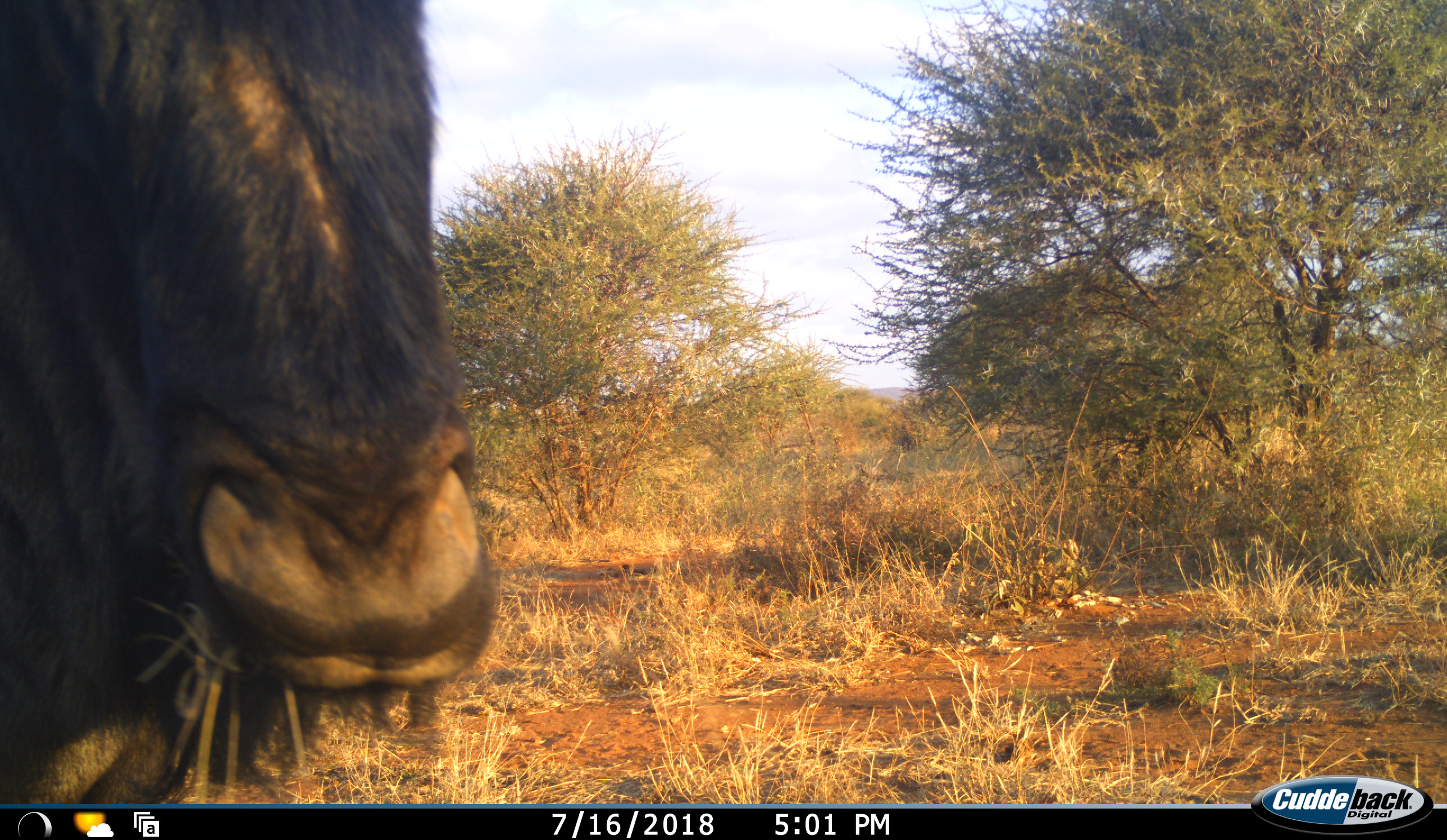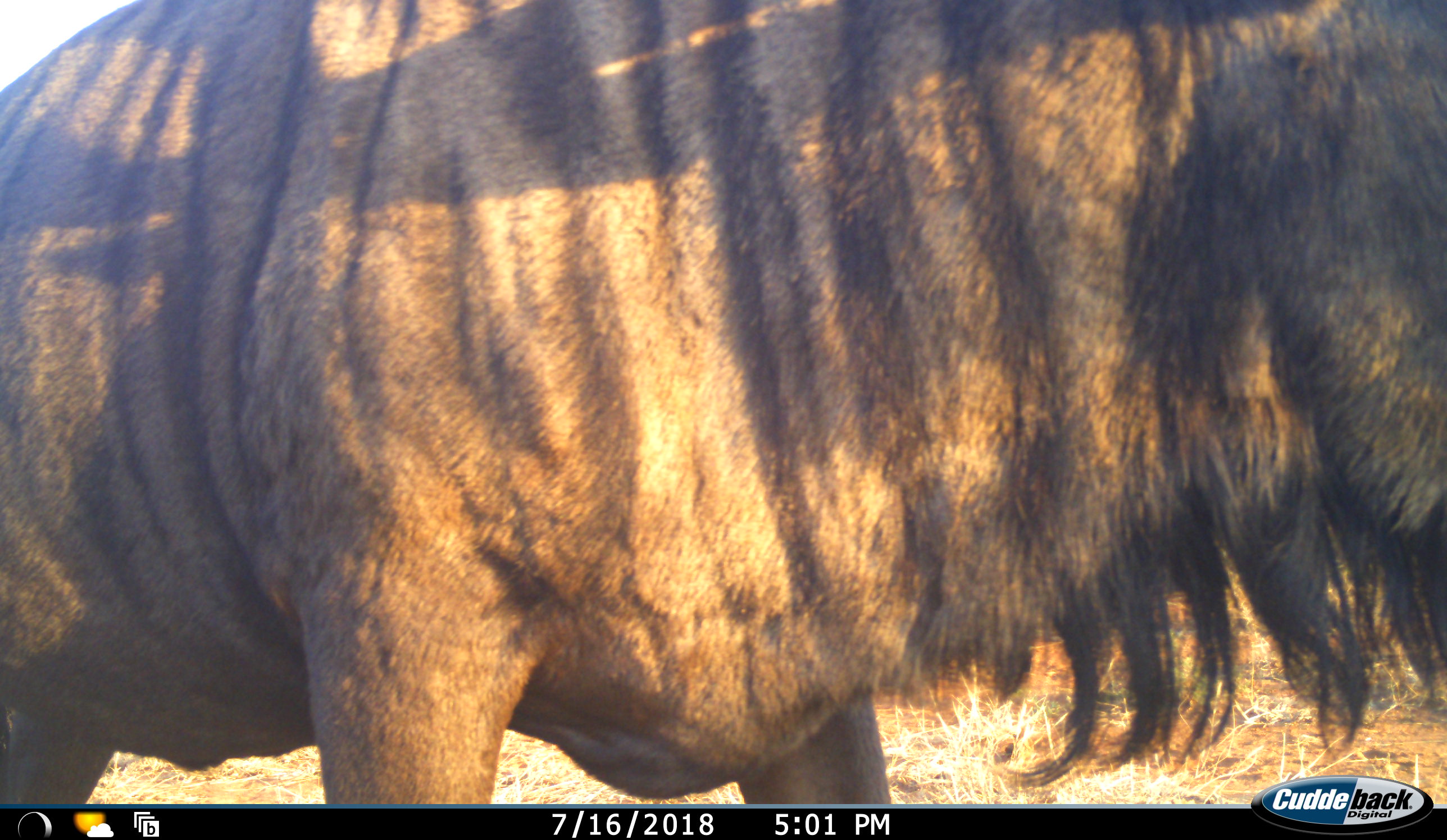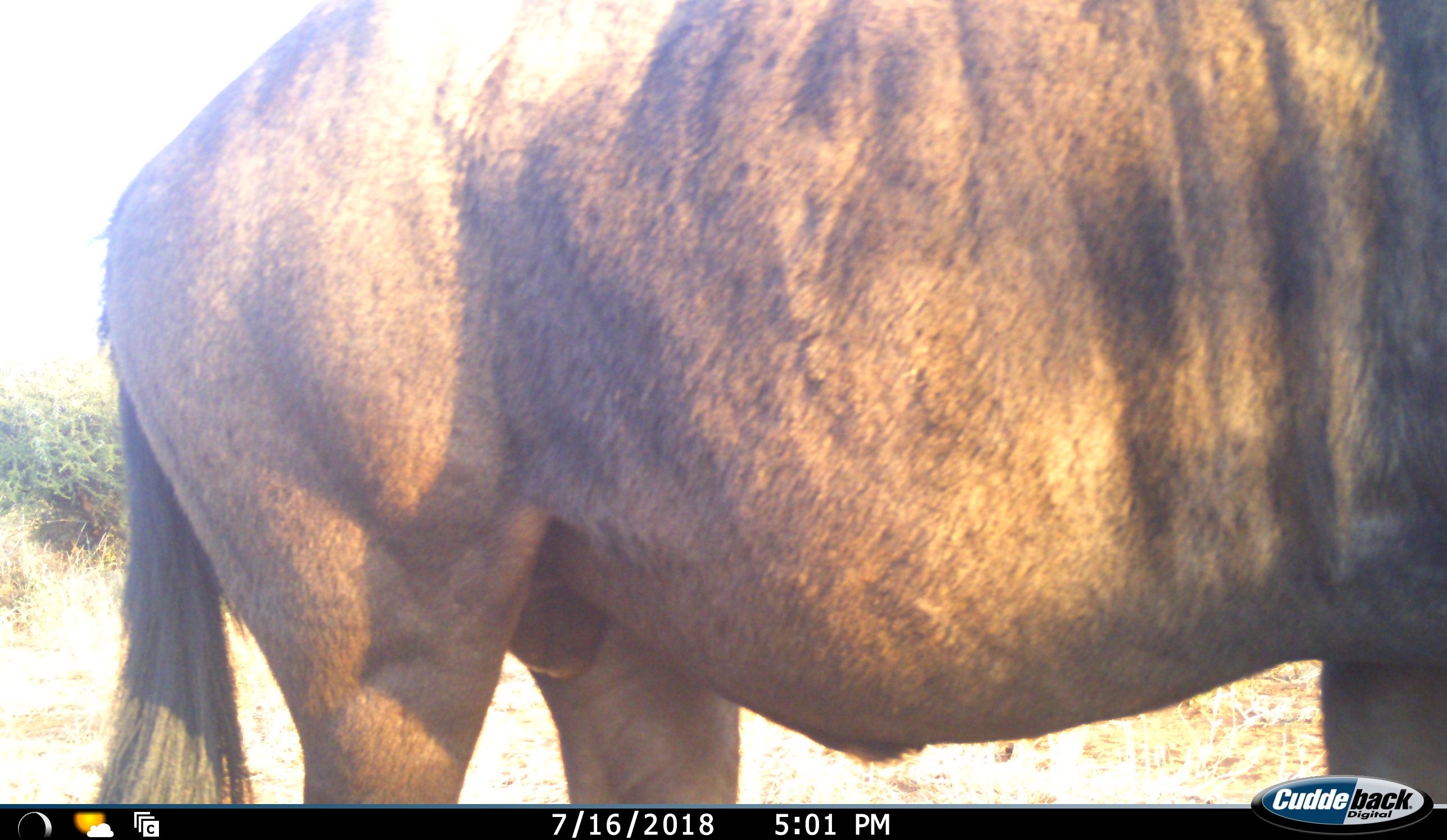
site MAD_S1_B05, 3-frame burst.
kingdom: Animalia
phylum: Chordata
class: Mammalia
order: Artiodactyla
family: Bovidae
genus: Connochaetes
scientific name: Connochaetes taurinus taurinus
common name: blue wildebeest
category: wildebeestblue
Wildebeestblue (blue wildebeest) (Connochaetes taurinus taurinus), count 1. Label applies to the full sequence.